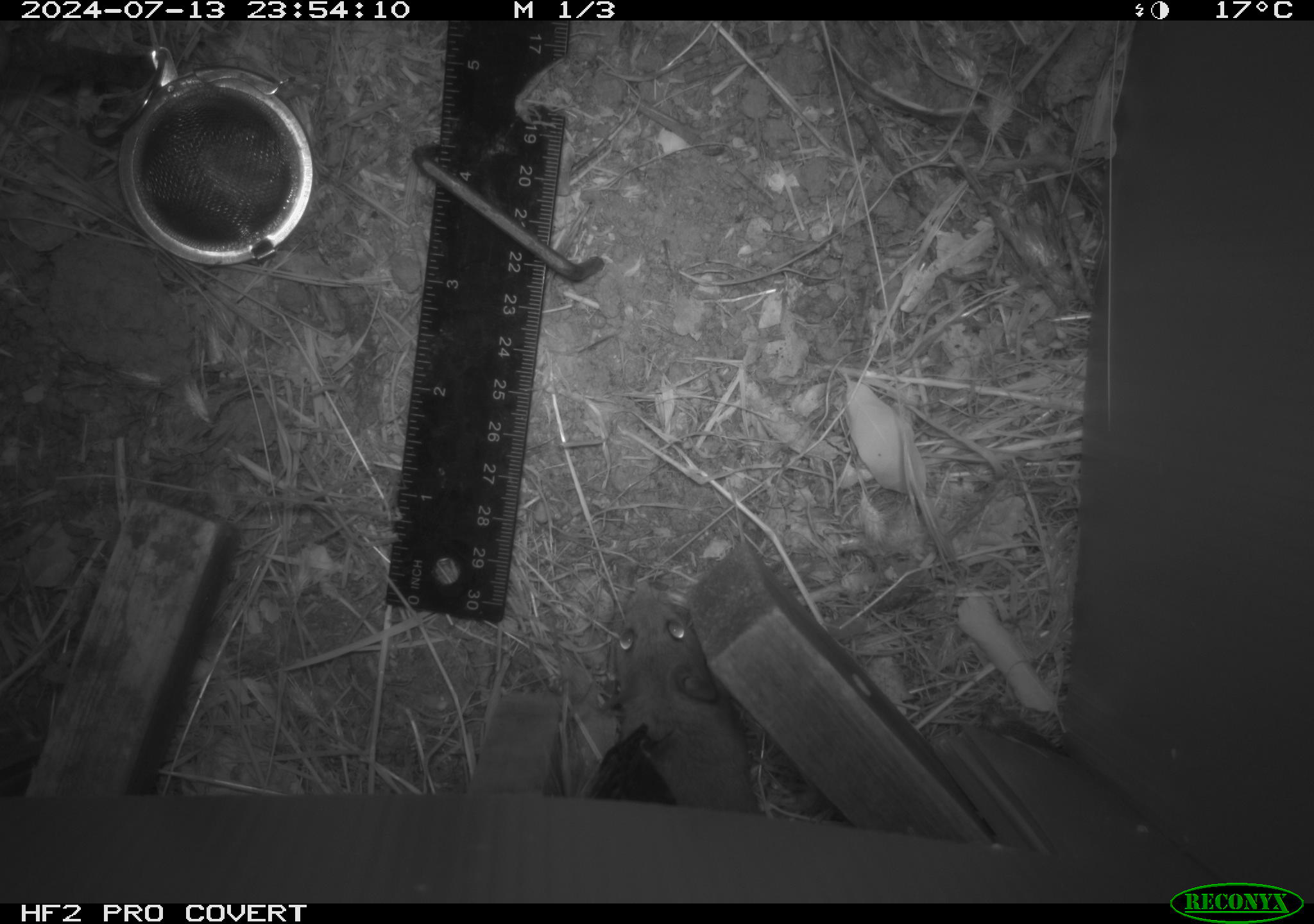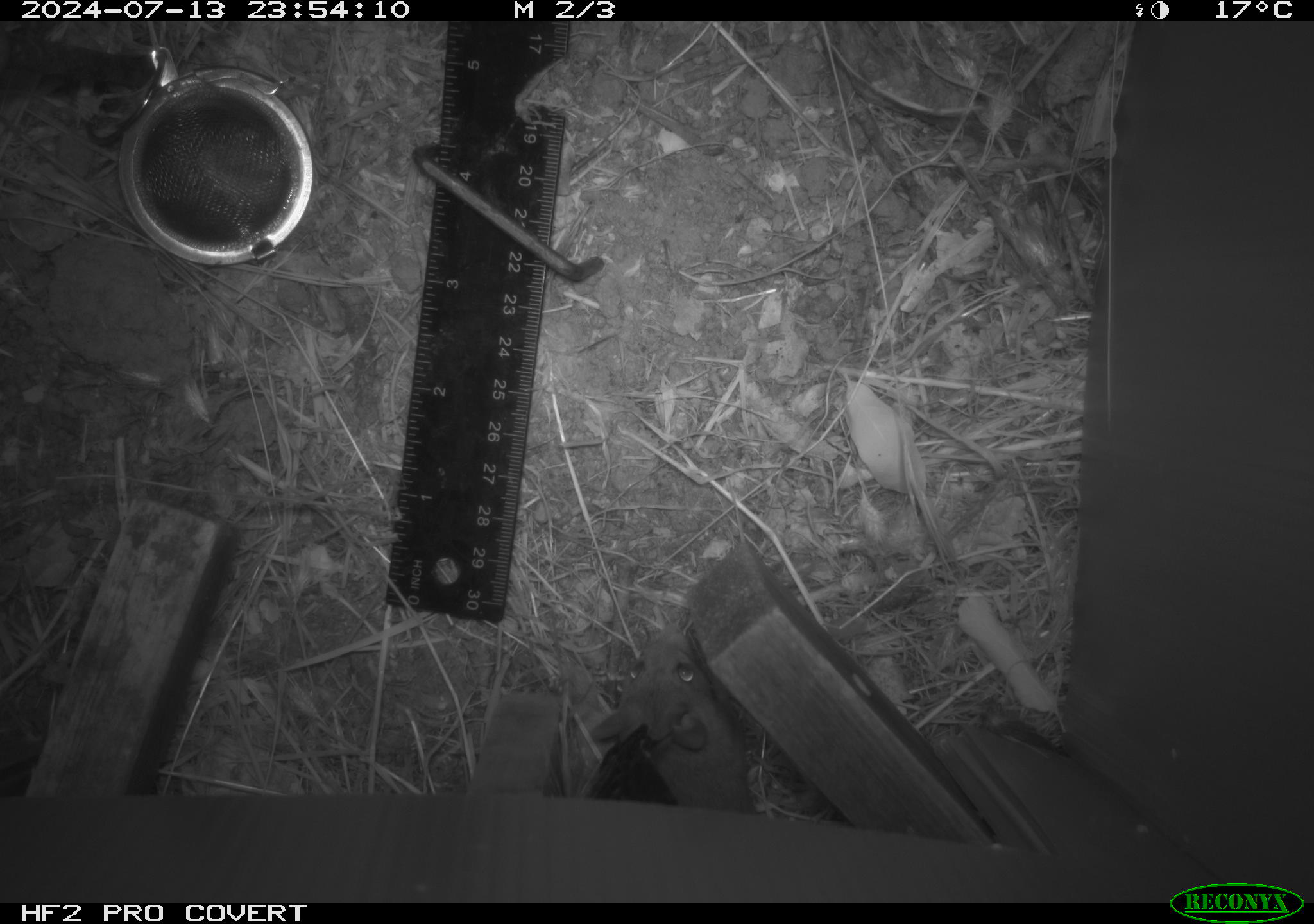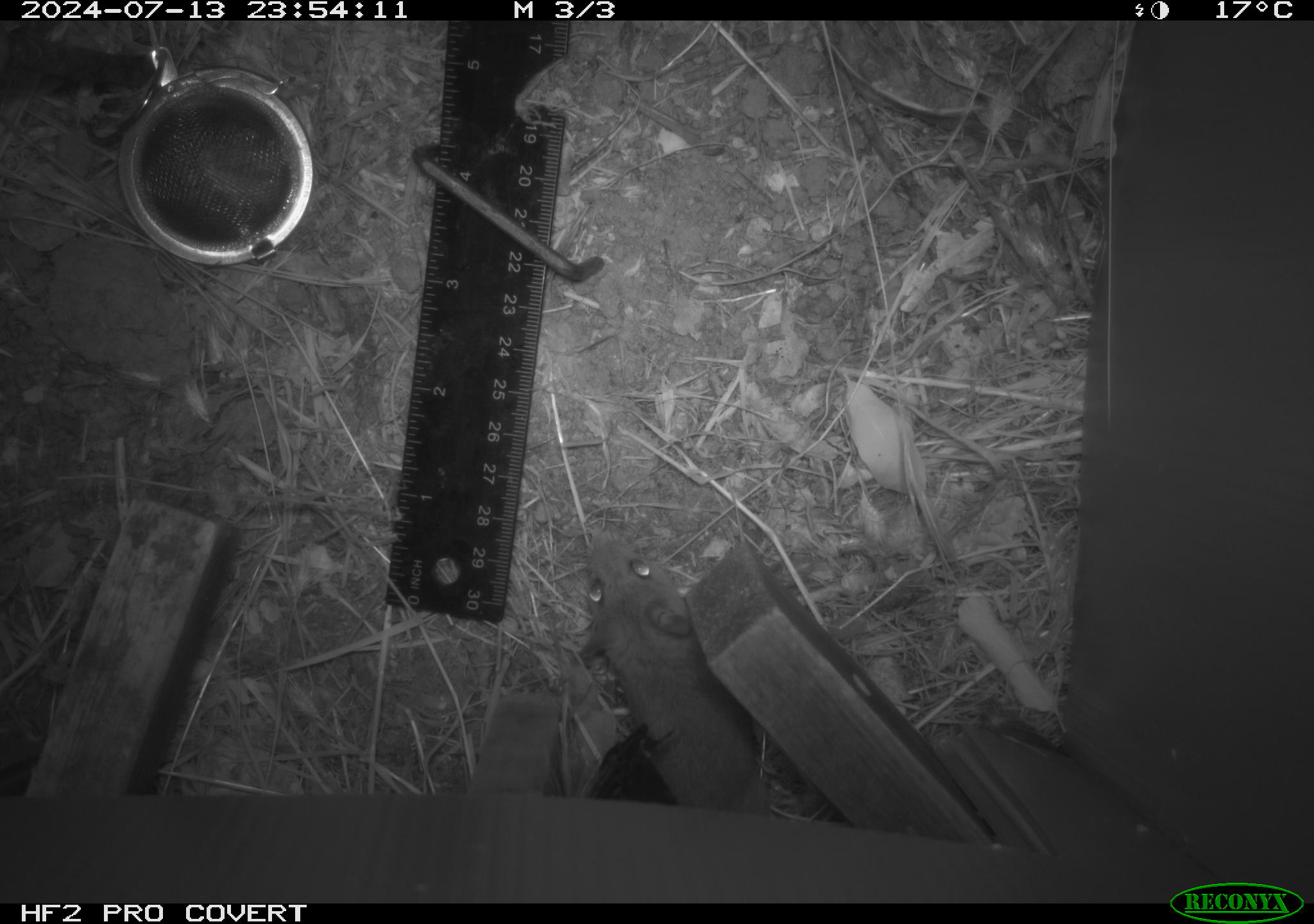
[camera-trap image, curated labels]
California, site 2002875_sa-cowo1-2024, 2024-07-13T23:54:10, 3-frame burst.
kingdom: Animalia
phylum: Chordata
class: Mammalia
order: Rodentia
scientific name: Rodentia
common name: mouse species